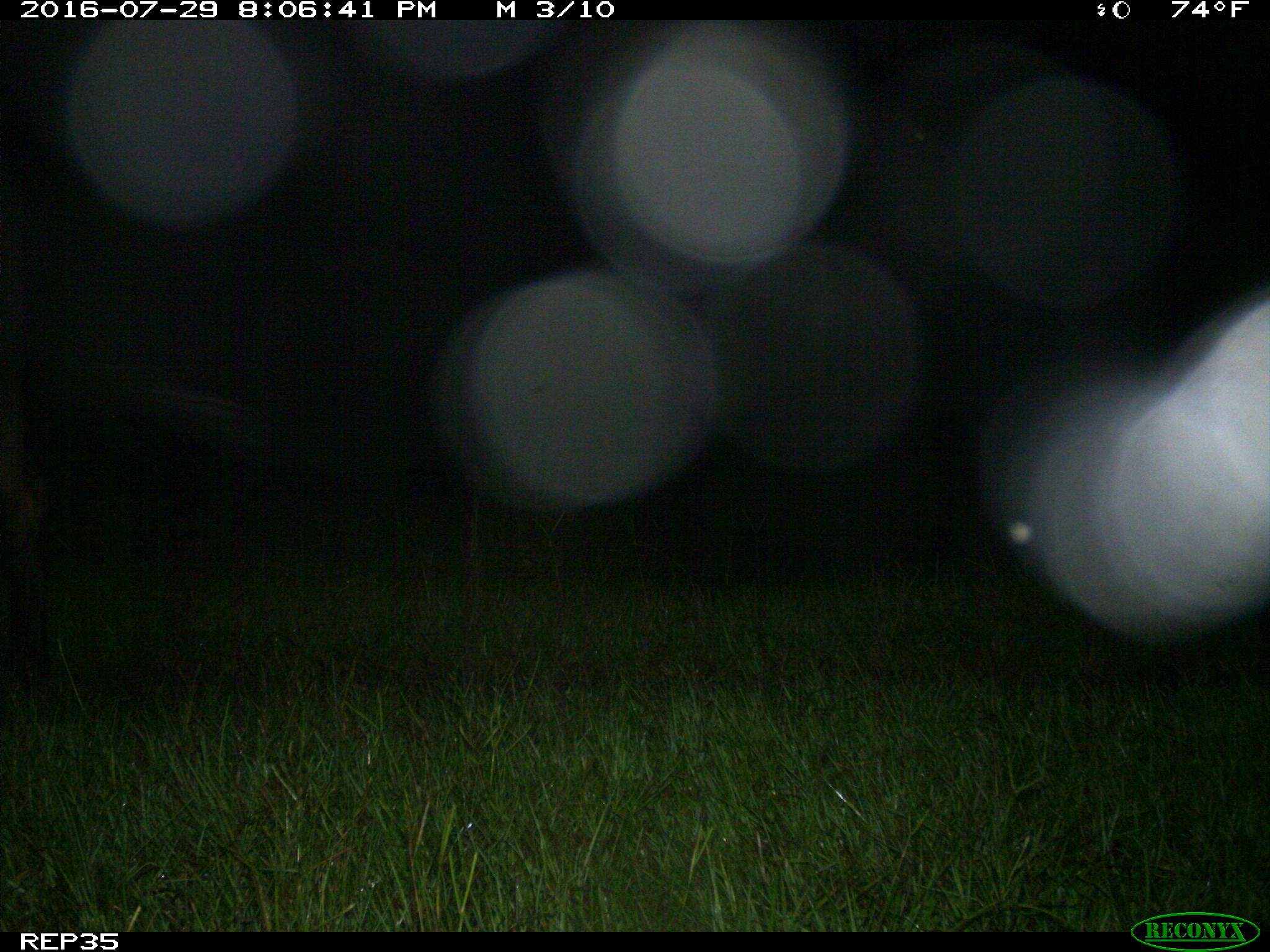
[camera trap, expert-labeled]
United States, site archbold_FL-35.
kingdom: Animalia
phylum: Chordata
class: Mammalia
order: Artiodactyla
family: Bovidae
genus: Bos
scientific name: Bos taurus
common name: domestic cow